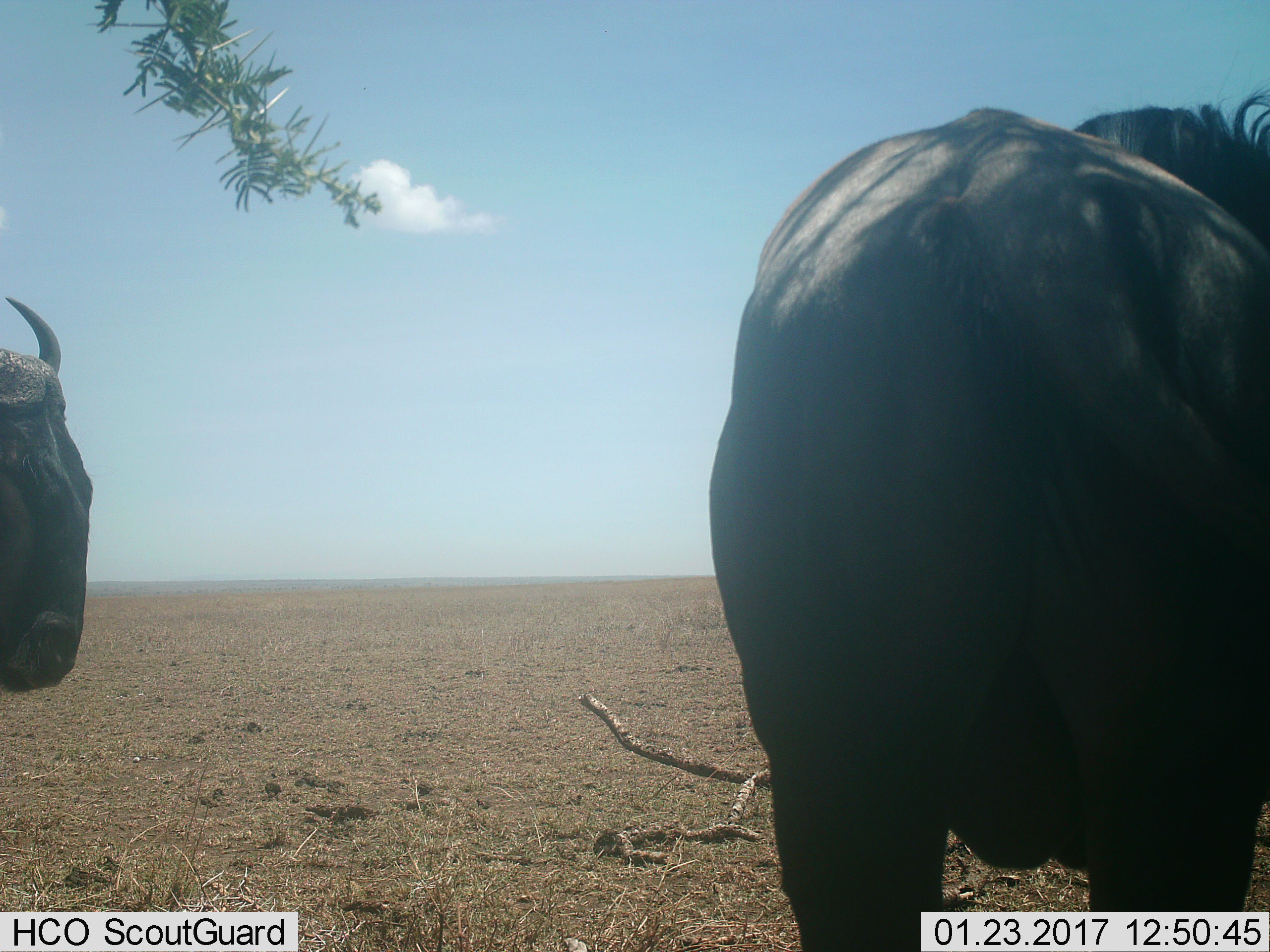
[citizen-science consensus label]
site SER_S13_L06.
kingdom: Animalia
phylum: Chordata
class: Mammalia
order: Artiodactyla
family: Bovidae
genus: Connochaetes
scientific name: Connochaetes taurinus taurinus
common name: blue wildebeest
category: wildebeestblue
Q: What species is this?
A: Wildebeestblue (blue wildebeest) (Connochaetes taurinus taurinus).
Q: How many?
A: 2.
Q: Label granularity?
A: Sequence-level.